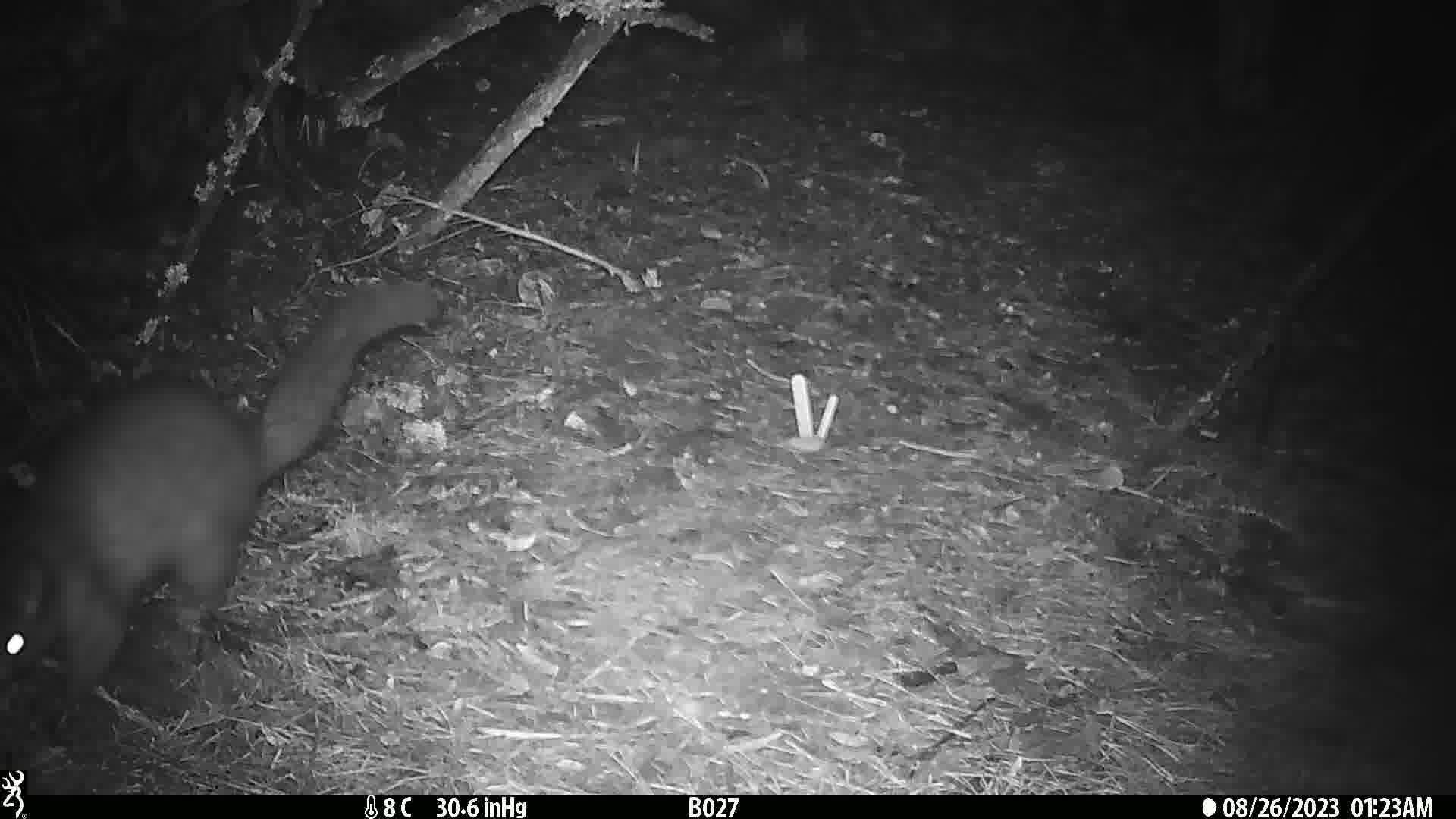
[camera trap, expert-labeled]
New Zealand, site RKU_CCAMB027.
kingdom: Animalia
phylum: Chordata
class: Mammalia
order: Diprotodontia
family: Phalangeridae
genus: Trichosurus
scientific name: Trichosurus vulpecula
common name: common brushtail possum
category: possum